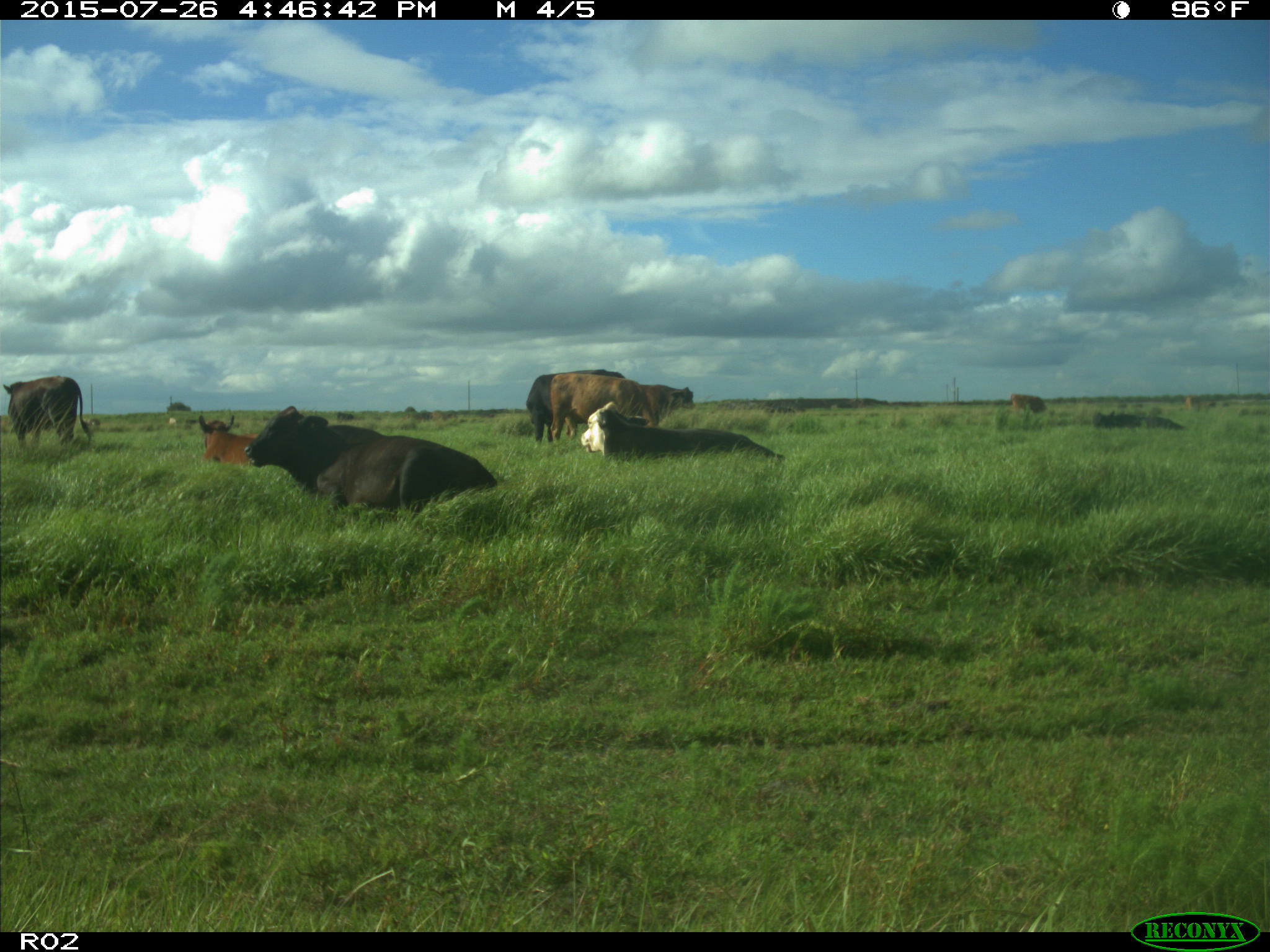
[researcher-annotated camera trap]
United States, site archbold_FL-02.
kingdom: Animalia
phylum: Chordata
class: Mammalia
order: Artiodactyla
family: Bovidae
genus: Bos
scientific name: Bos taurus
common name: domestic cow